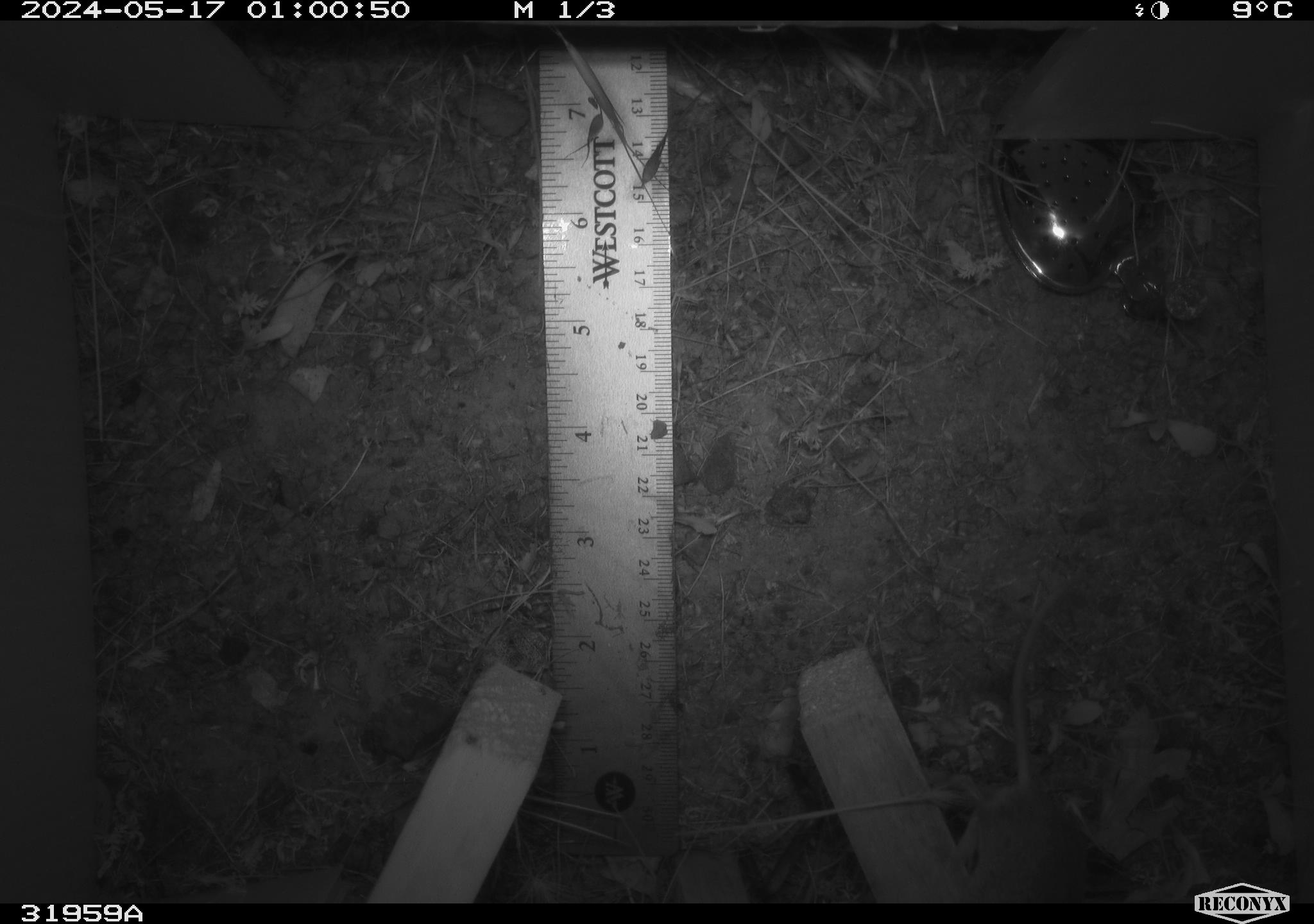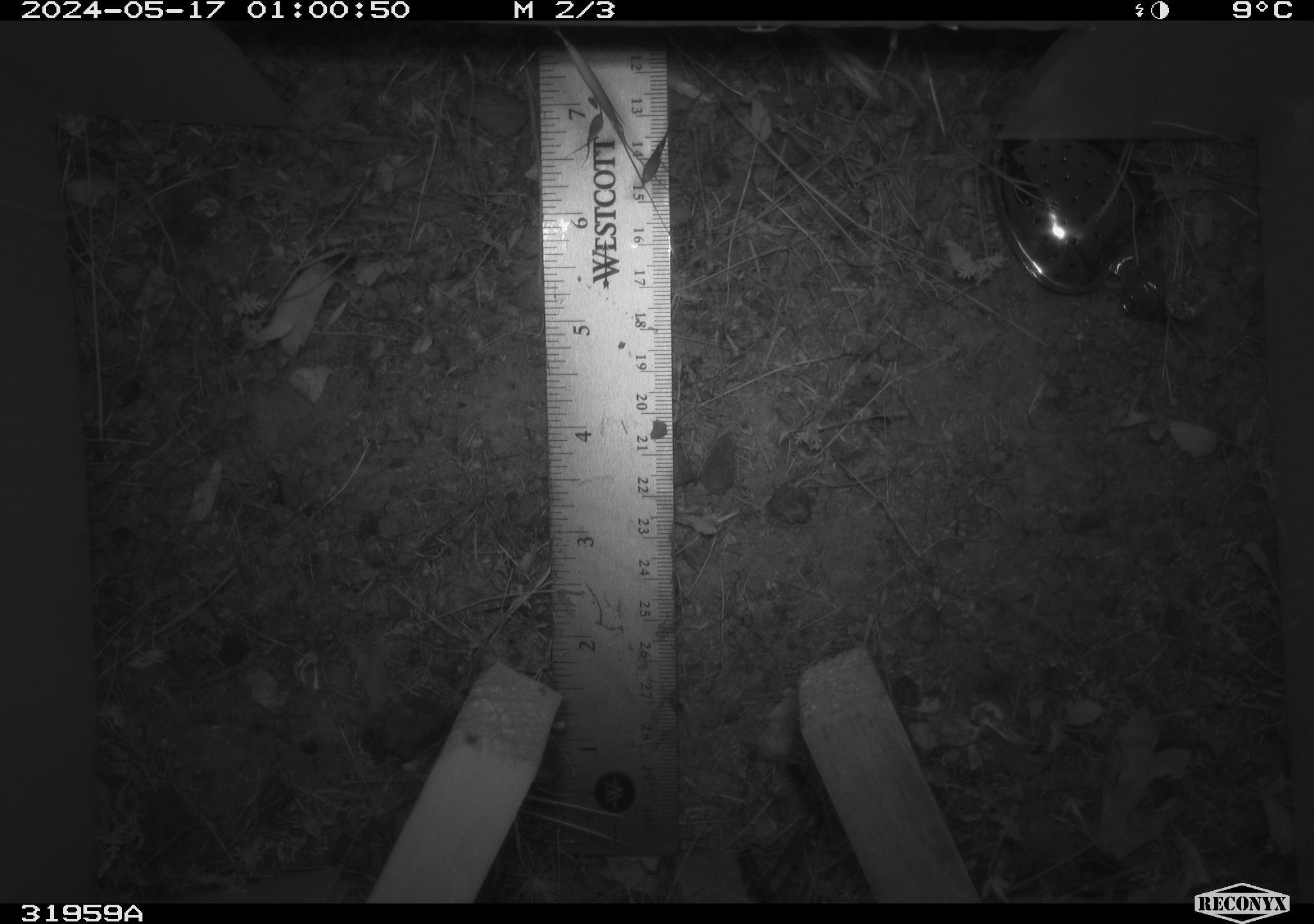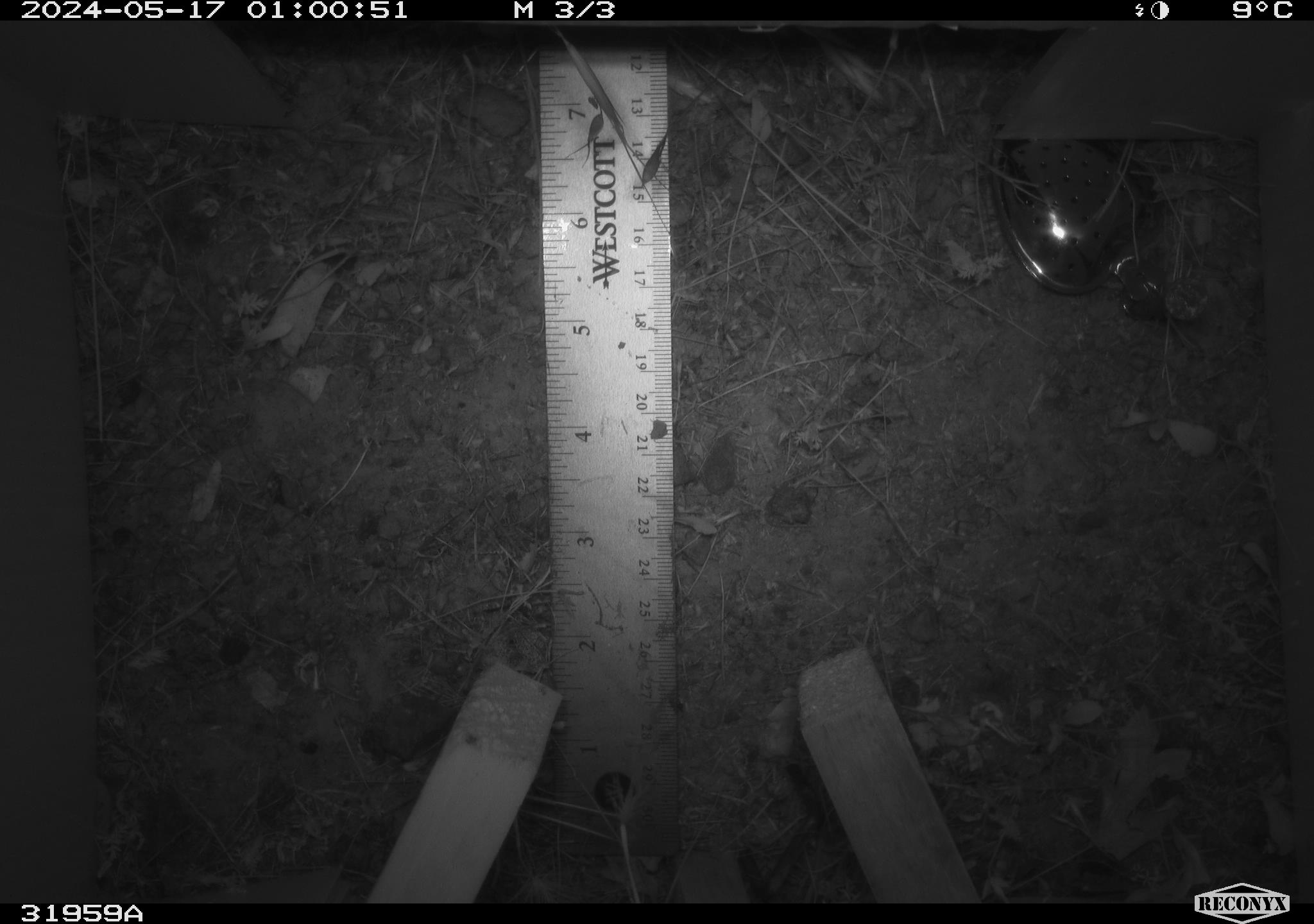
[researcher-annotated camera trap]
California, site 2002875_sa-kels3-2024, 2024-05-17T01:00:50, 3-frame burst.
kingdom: Animalia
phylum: Chordata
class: Mammalia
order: Rodentia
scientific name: Rodentia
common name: rodent